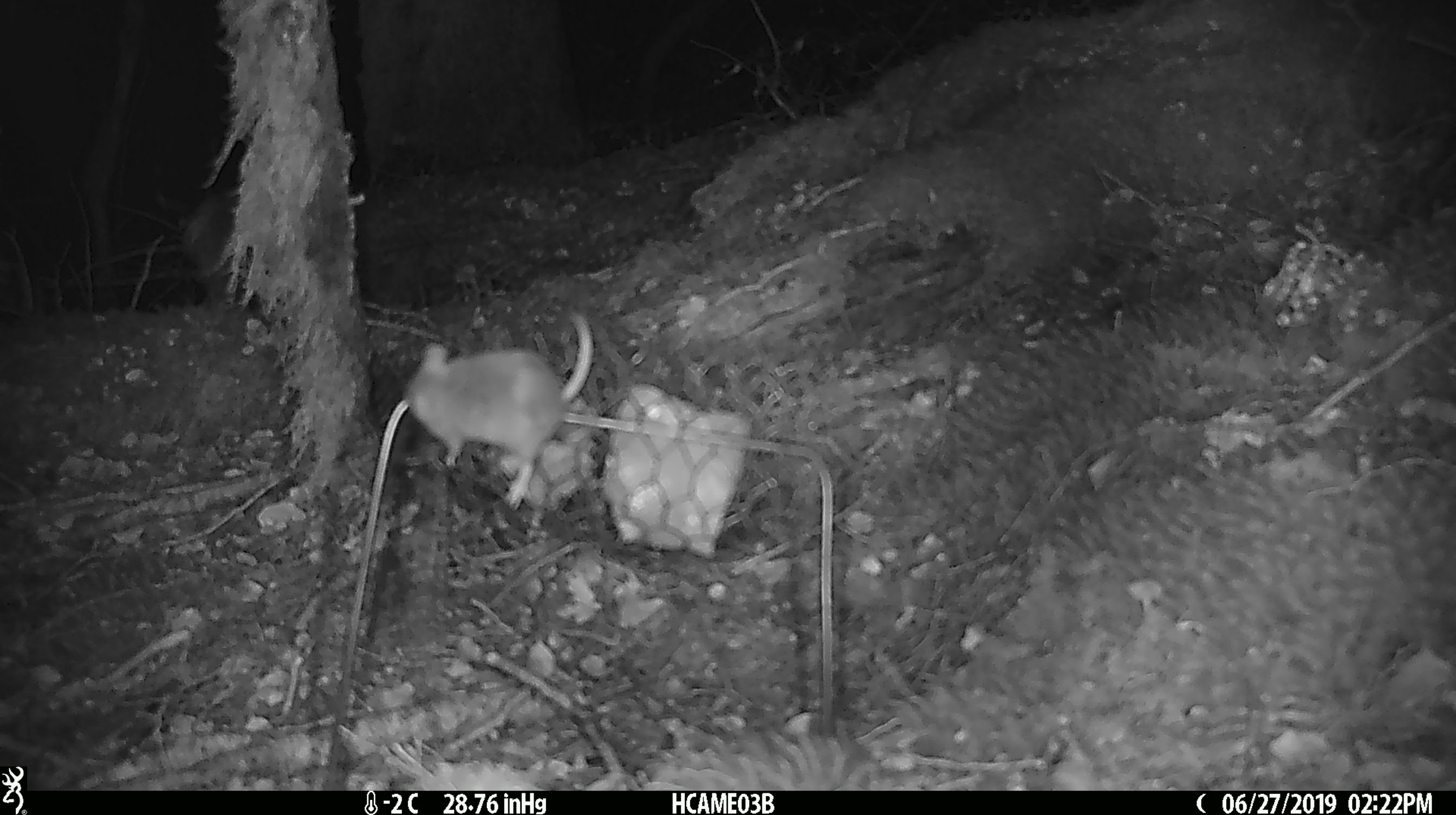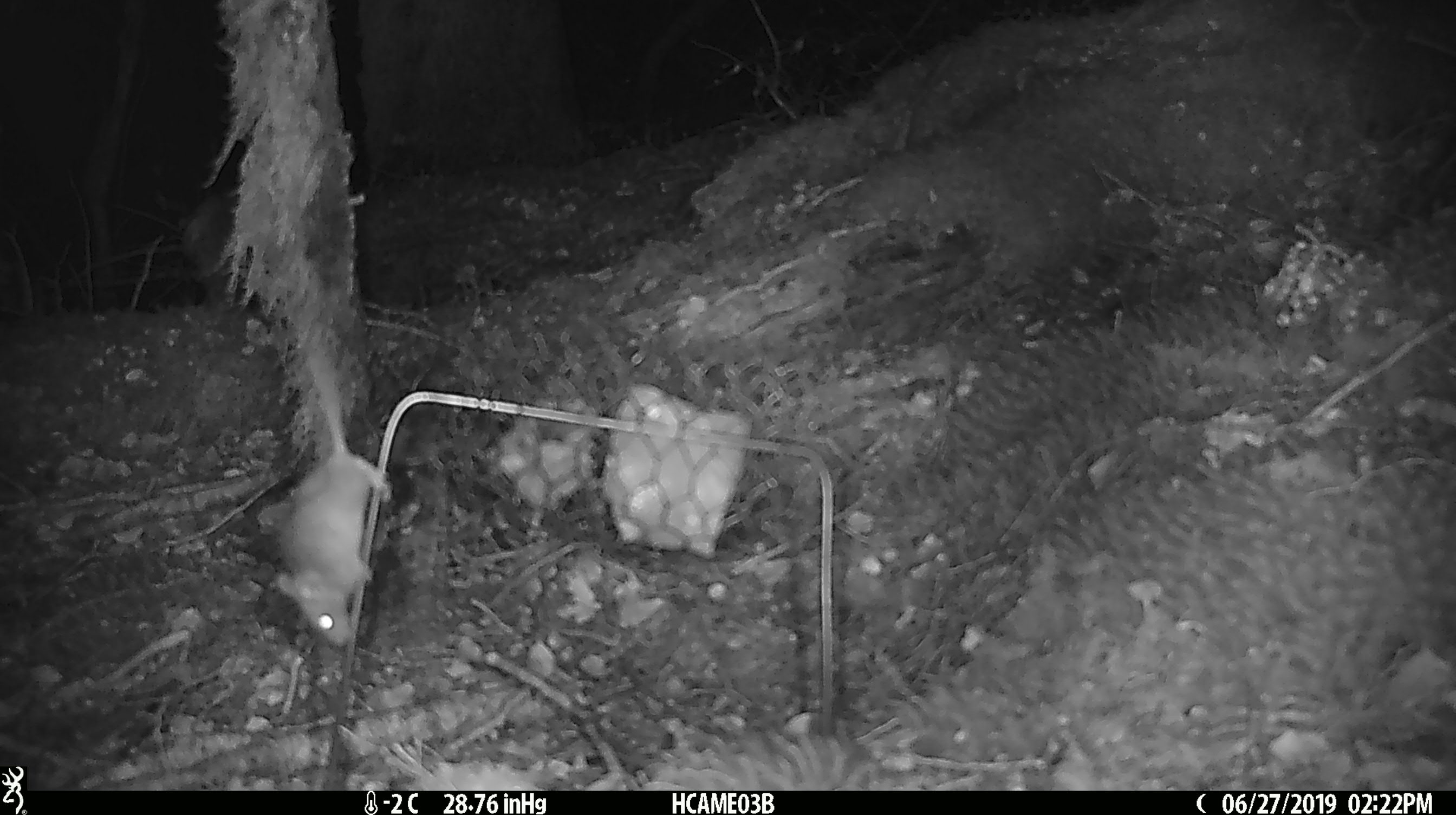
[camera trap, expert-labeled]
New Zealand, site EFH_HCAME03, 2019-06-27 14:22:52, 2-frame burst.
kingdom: Animalia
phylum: Chordata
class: Mammalia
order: Rodentia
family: Muridae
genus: Mus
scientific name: Mus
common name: mouse